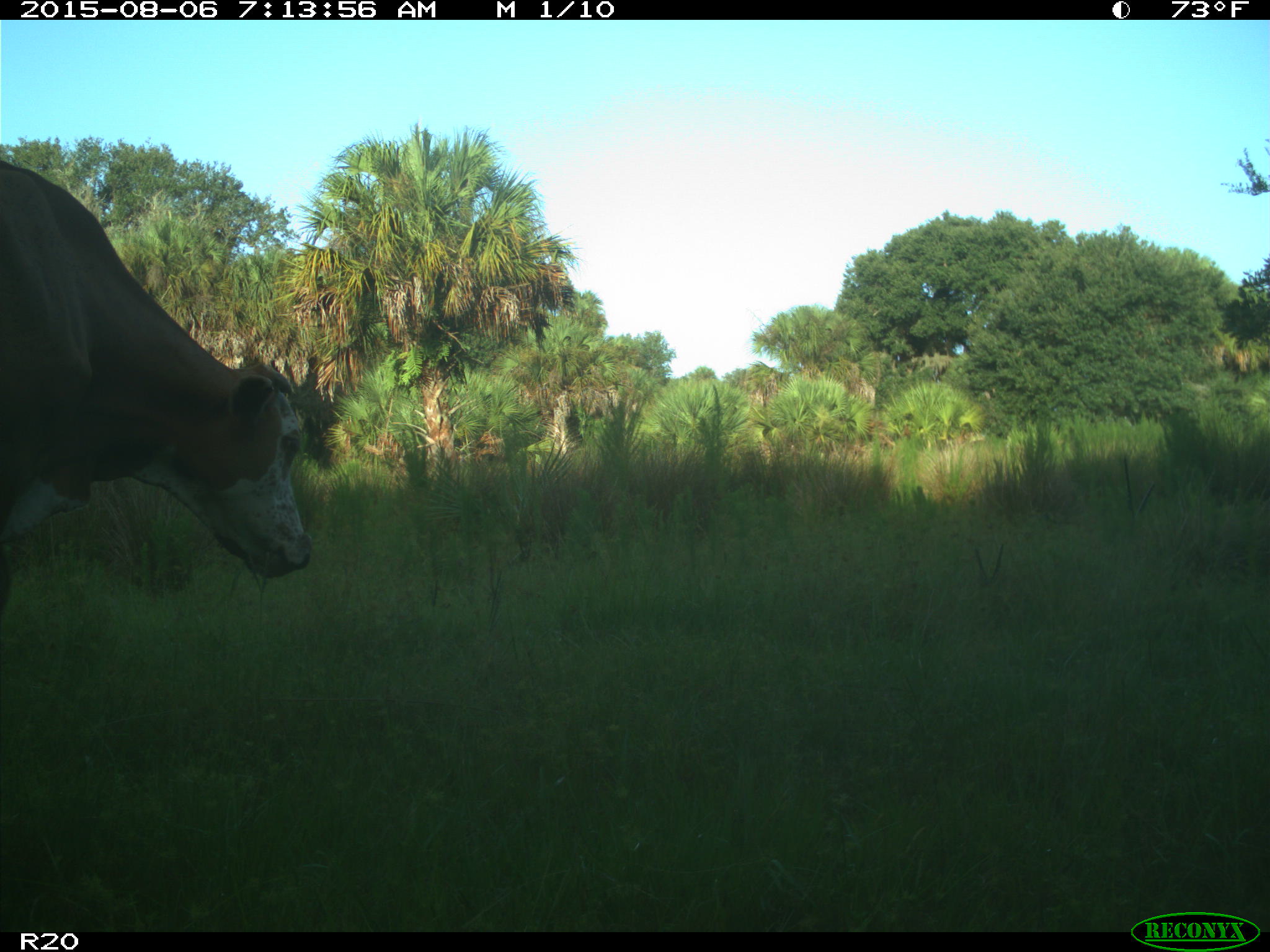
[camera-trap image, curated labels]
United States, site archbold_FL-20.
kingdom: Animalia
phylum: Chordata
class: Mammalia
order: Artiodactyla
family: Bovidae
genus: Bos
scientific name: Bos taurus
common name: domestic cow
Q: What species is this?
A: Bos taurus (domestic cow).